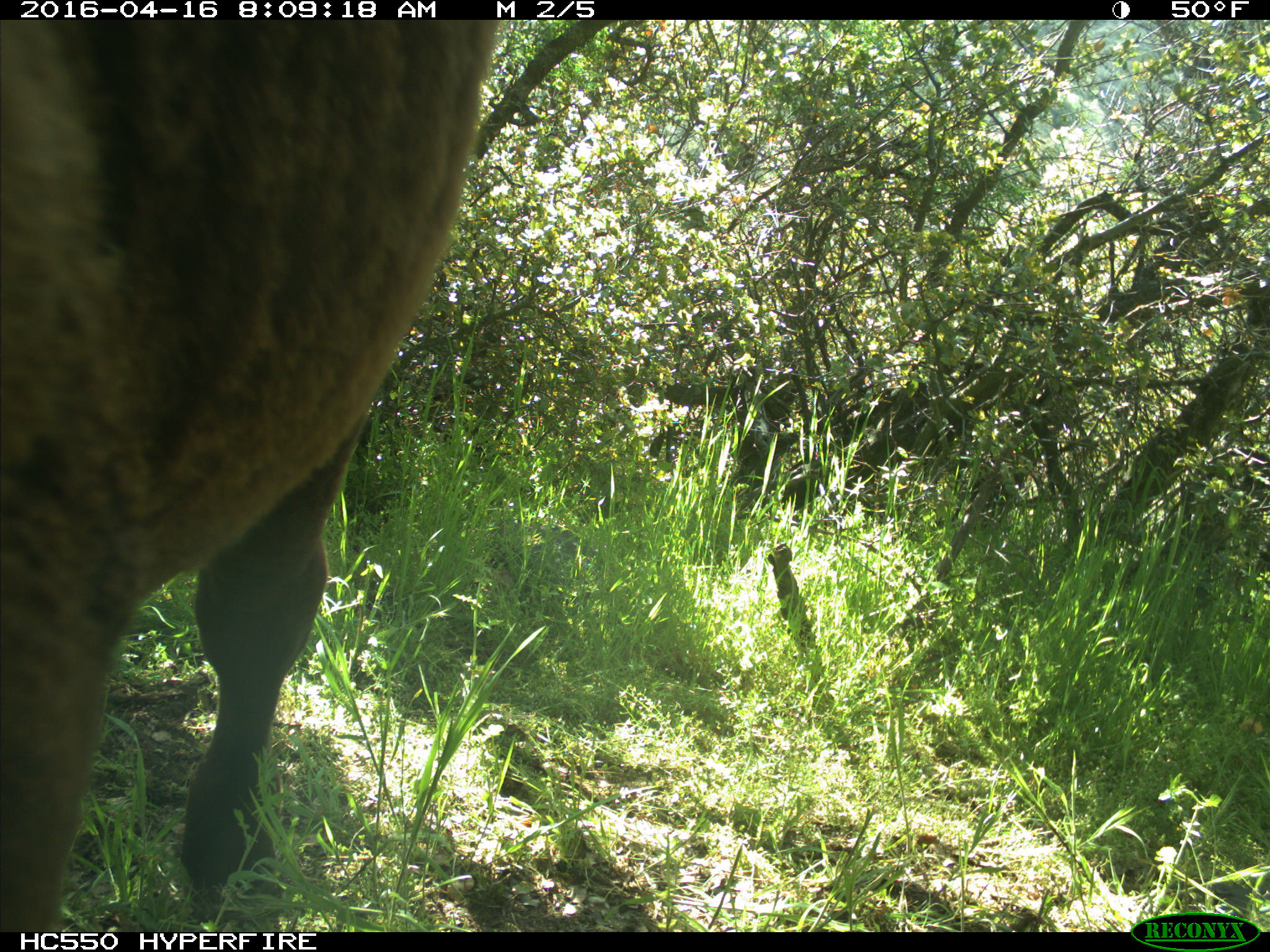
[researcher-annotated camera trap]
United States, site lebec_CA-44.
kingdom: Animalia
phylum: Chordata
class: Mammalia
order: Artiodactyla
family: Bovidae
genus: Bos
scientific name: Bos taurus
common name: domestic cow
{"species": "Bos taurus (domestic cow)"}